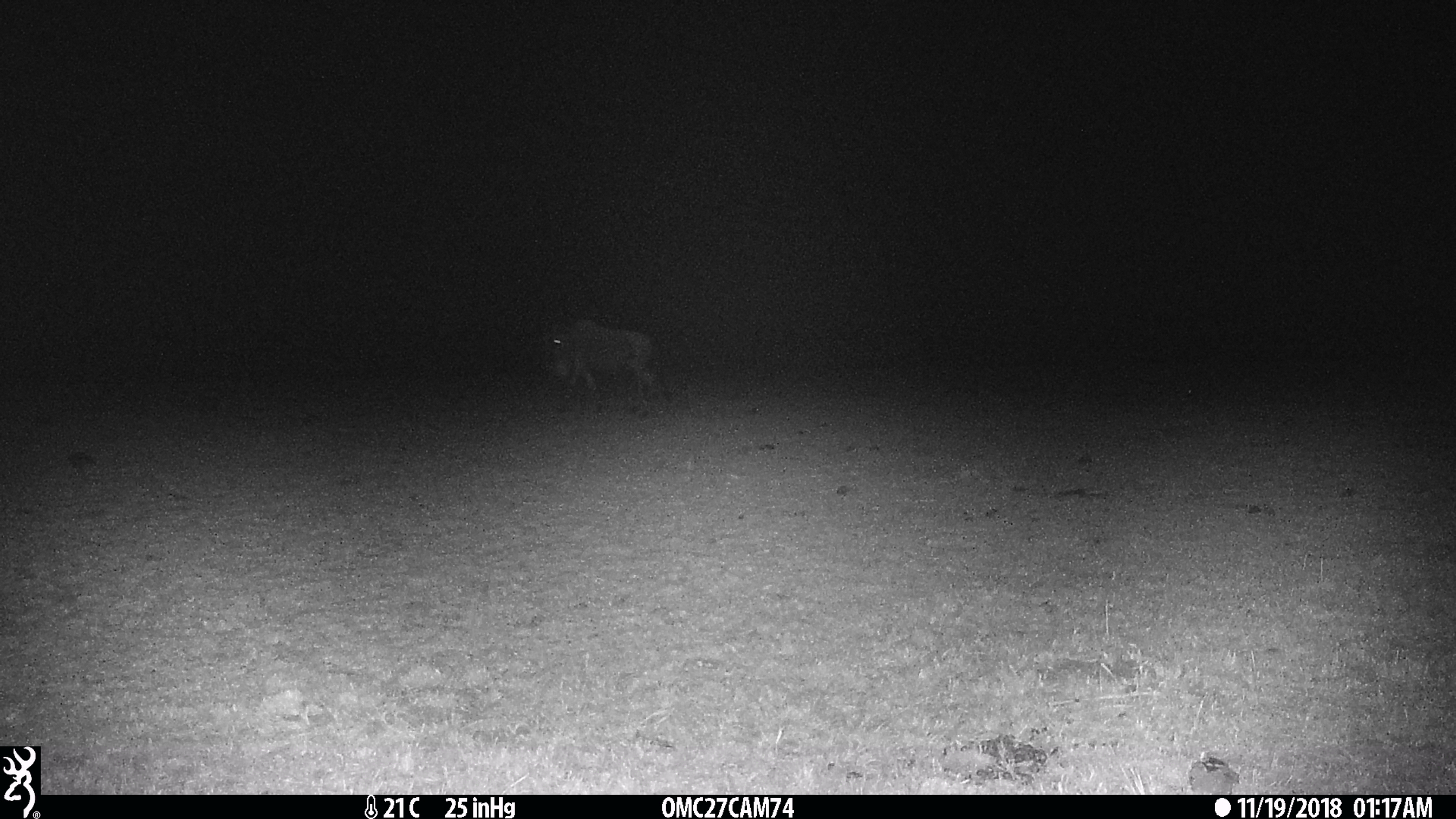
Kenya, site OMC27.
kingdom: Animalia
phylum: Chordata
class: Mammalia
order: Artiodactyla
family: Bovidae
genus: Connochaetes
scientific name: Connochaetes taurinus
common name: blue wildebeest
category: wildebeest